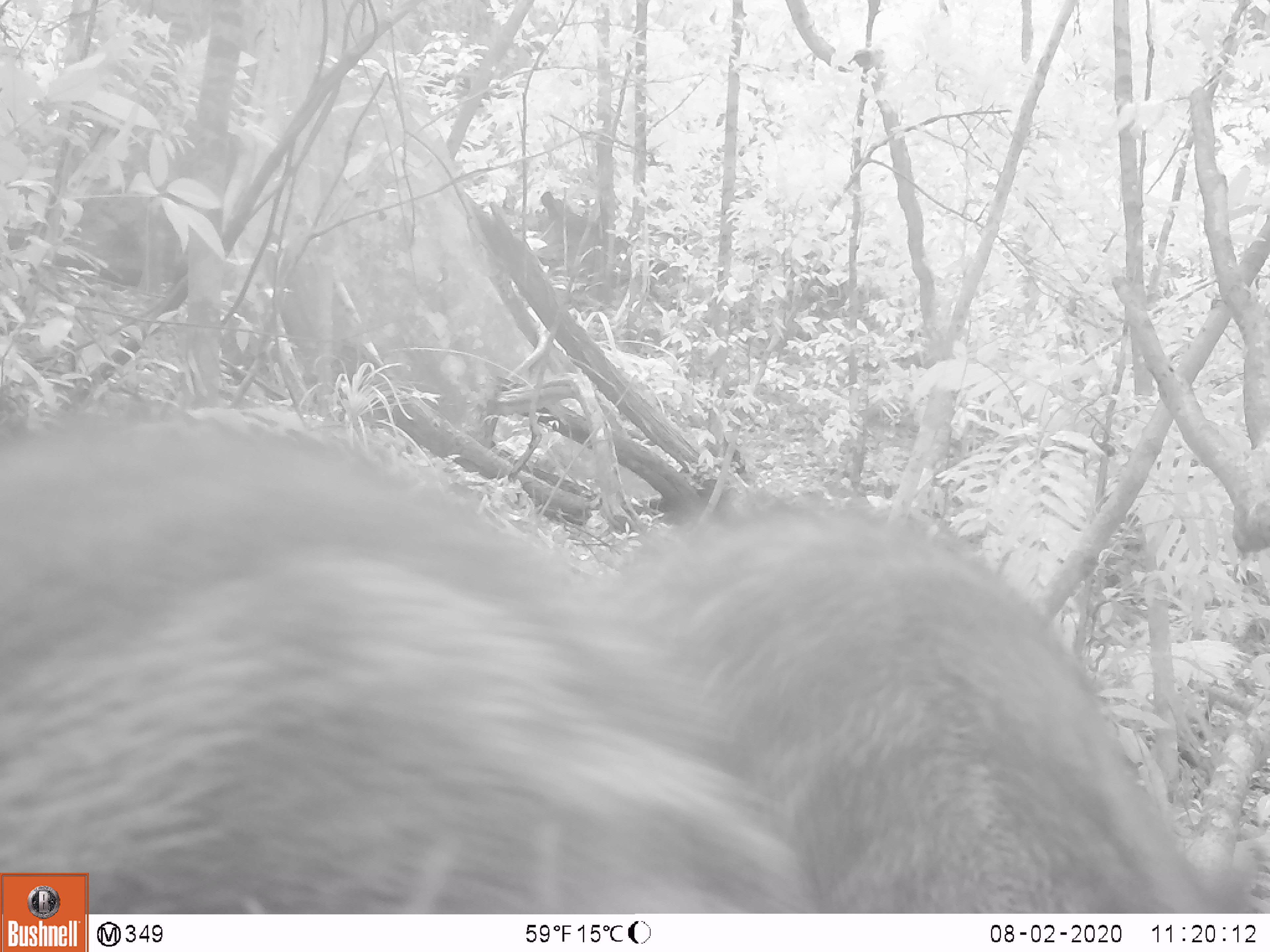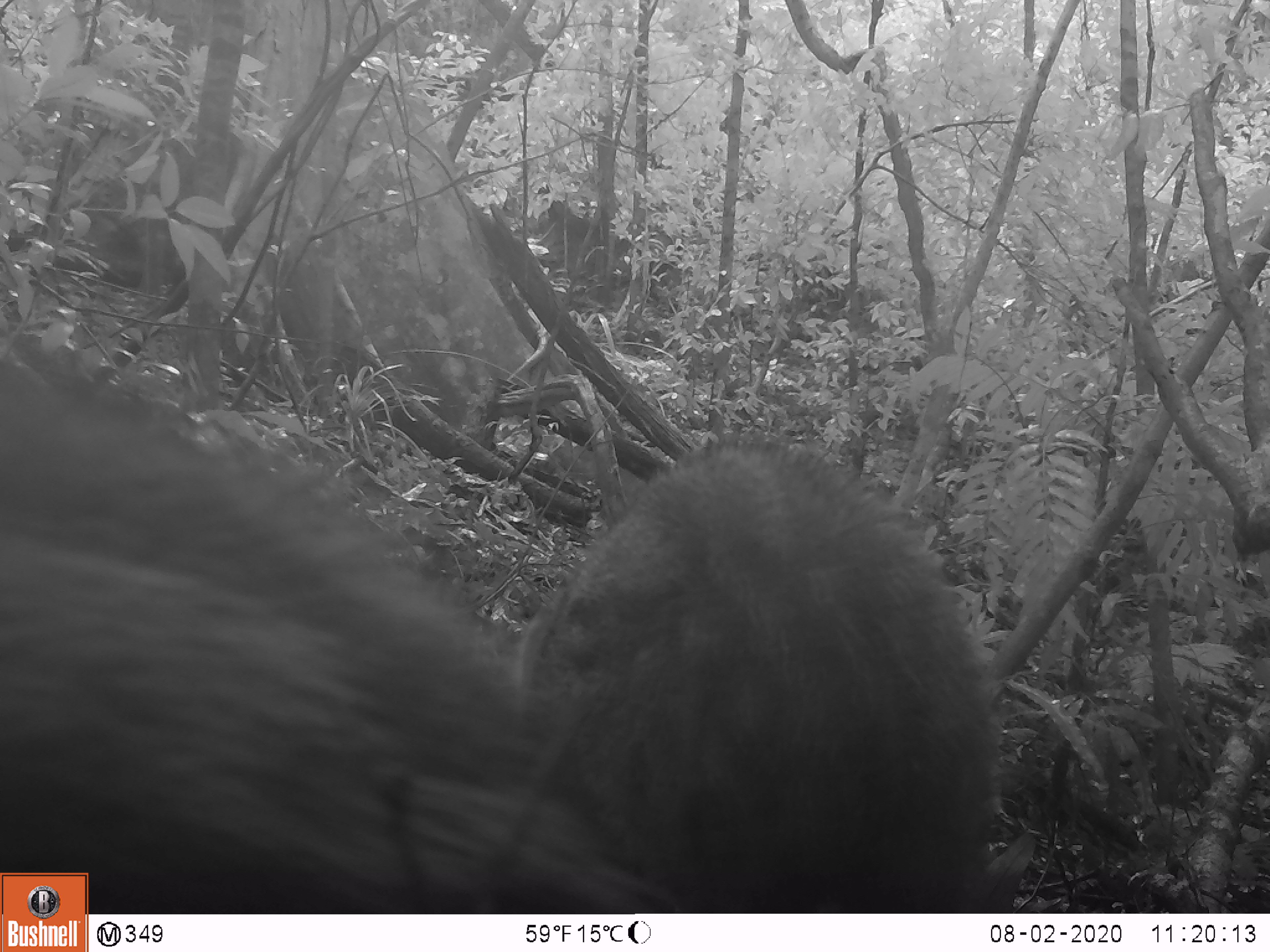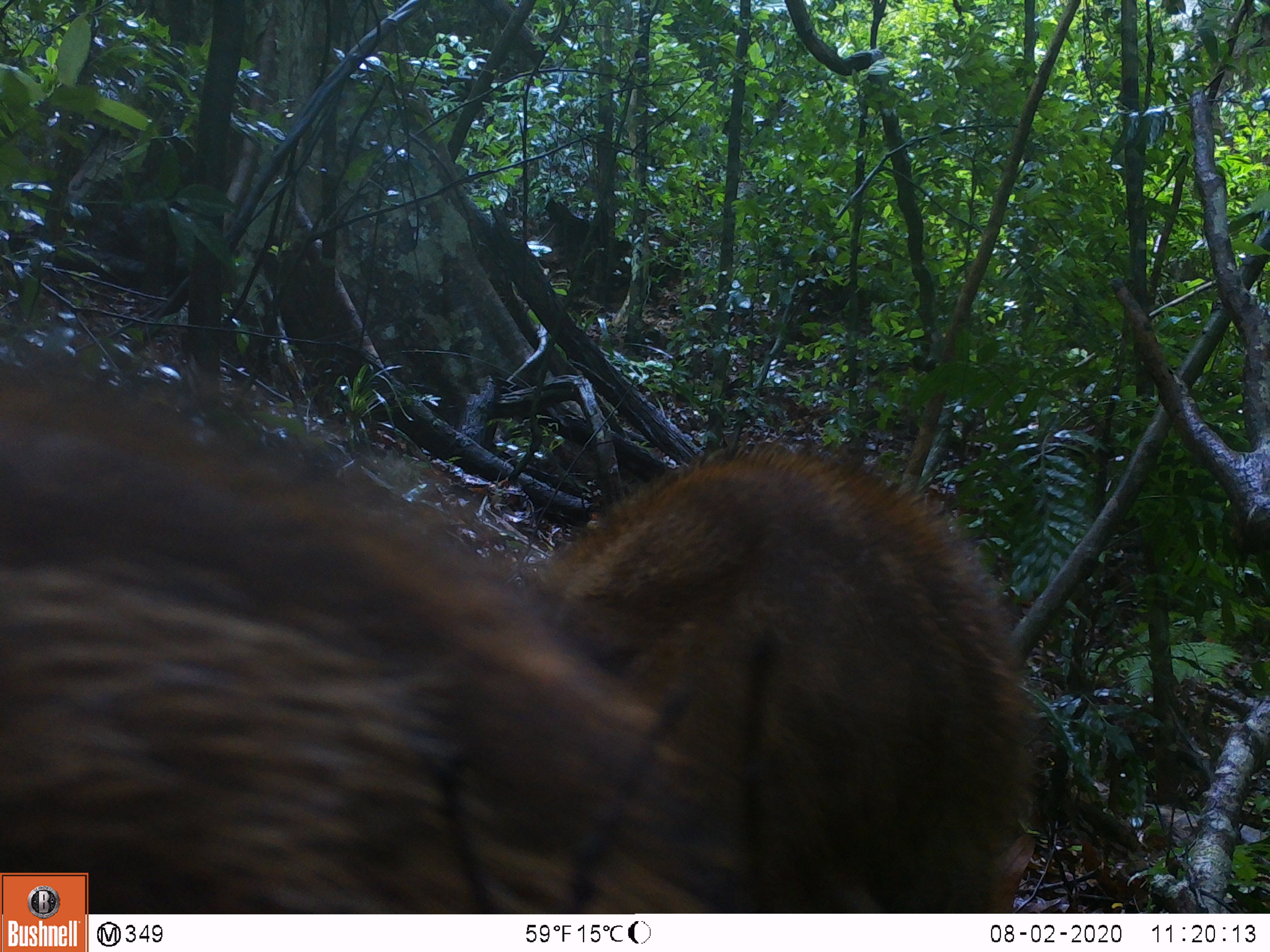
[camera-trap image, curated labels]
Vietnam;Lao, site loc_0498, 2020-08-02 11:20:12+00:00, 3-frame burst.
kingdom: Animalia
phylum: Chordata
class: Mammalia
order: Artiodactyla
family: Suidae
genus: Sus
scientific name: Sus scrofa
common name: eurasian wild pig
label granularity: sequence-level